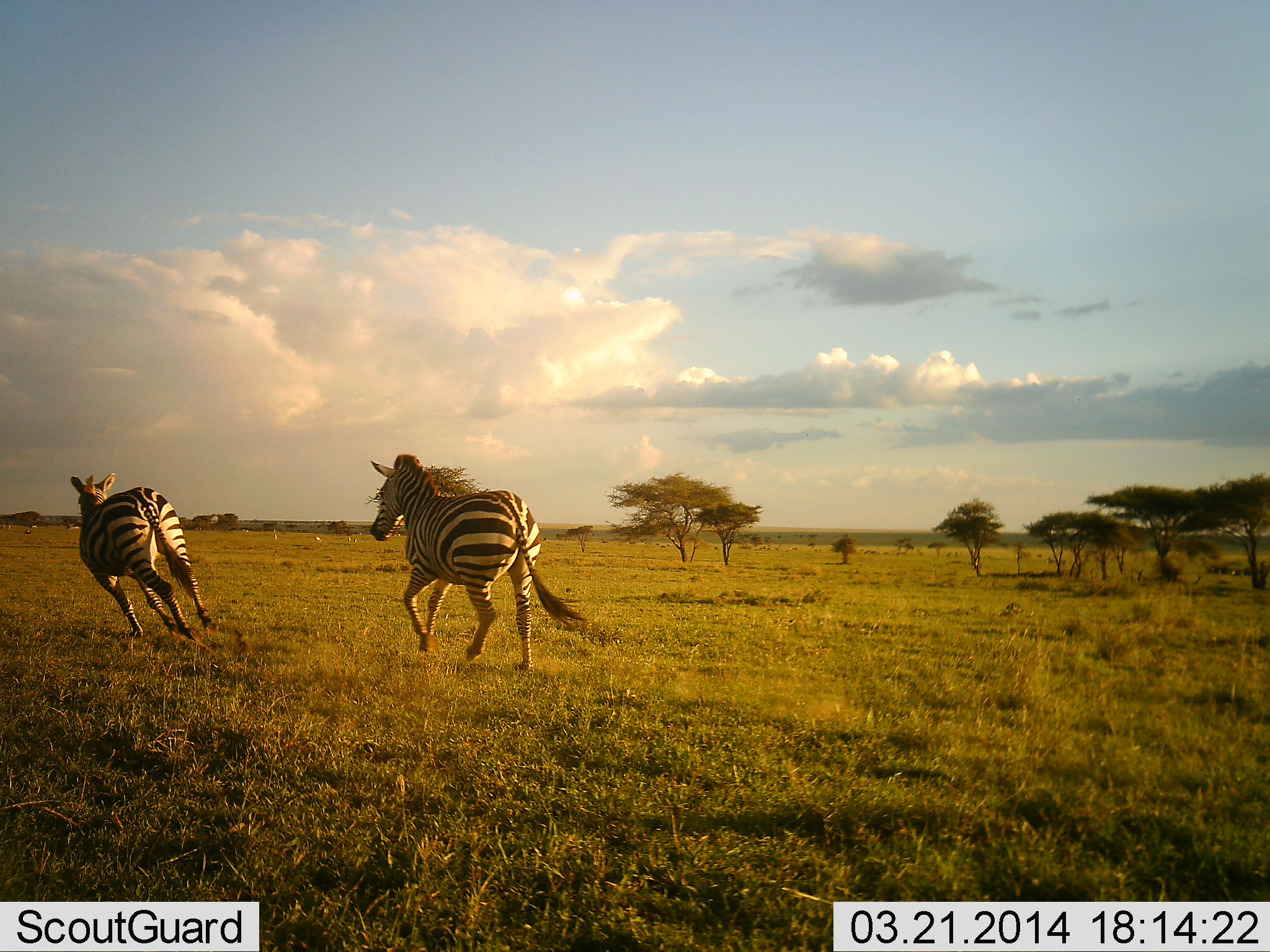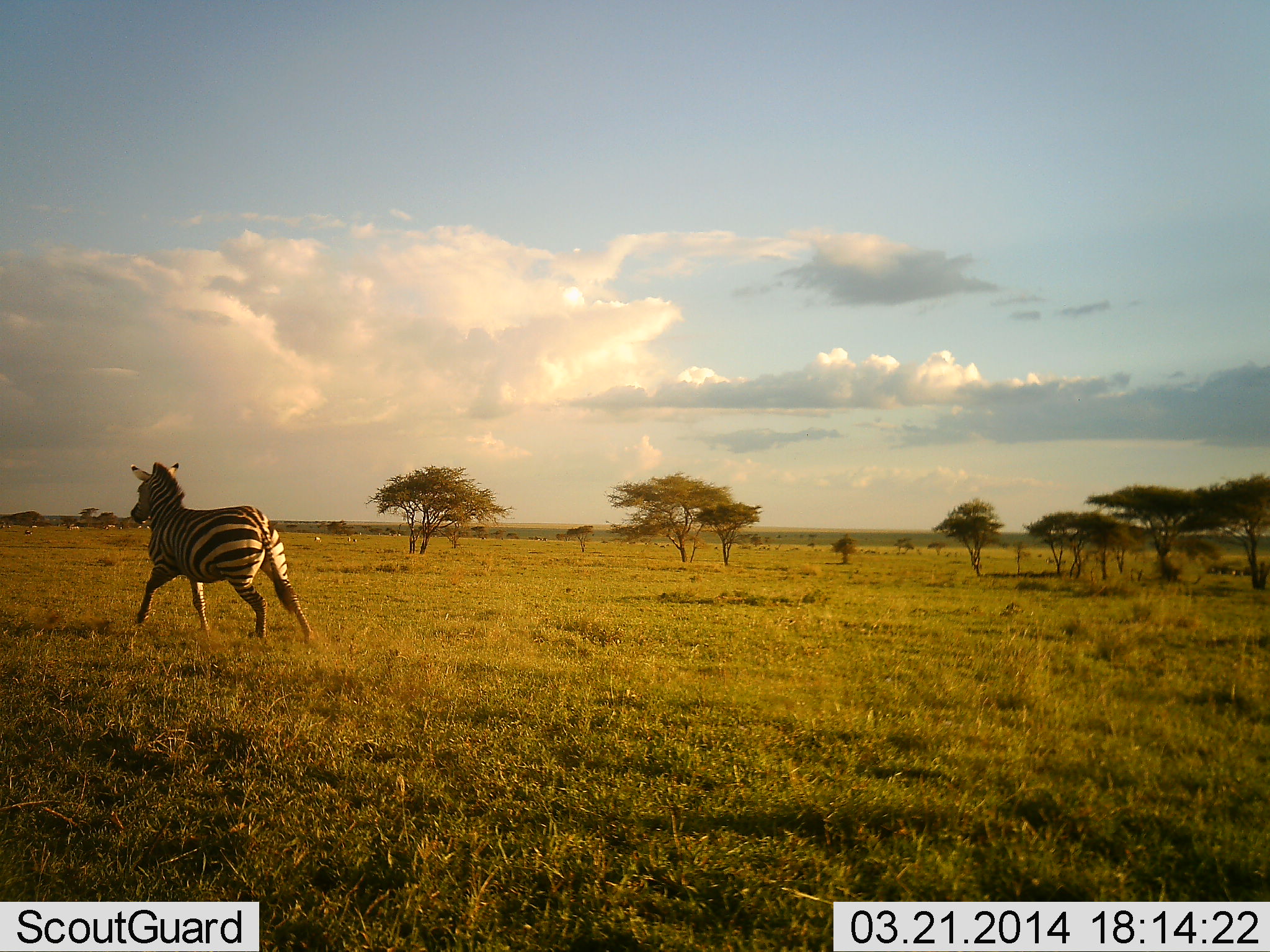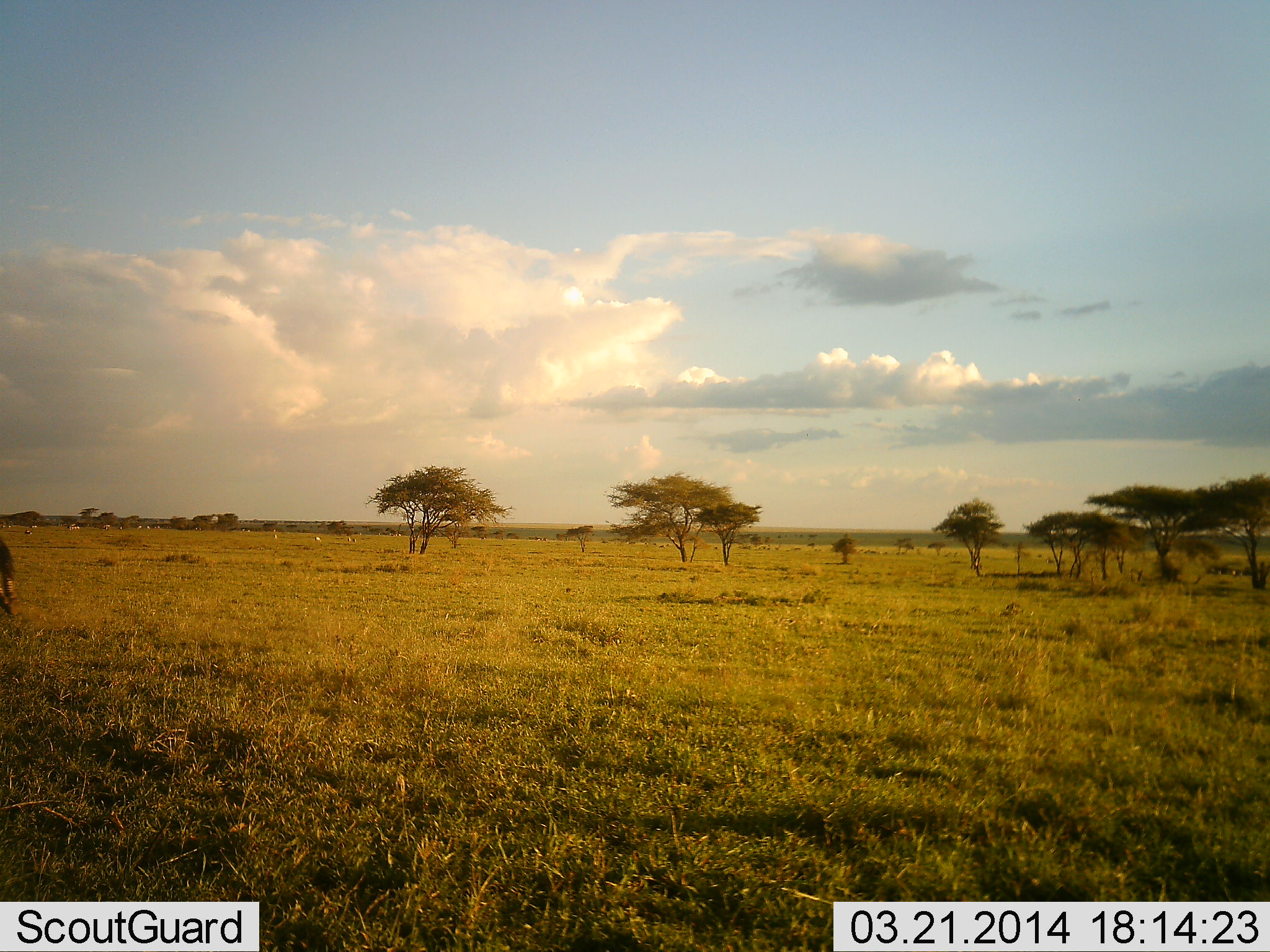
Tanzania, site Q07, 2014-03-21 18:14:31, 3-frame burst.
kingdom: Animalia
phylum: Chordata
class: Mammalia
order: Perissodactyla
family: Equidae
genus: Equus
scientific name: Equus quagga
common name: plains zebra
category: zebra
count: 2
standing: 0%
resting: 0%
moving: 100%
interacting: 10%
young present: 0%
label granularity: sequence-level